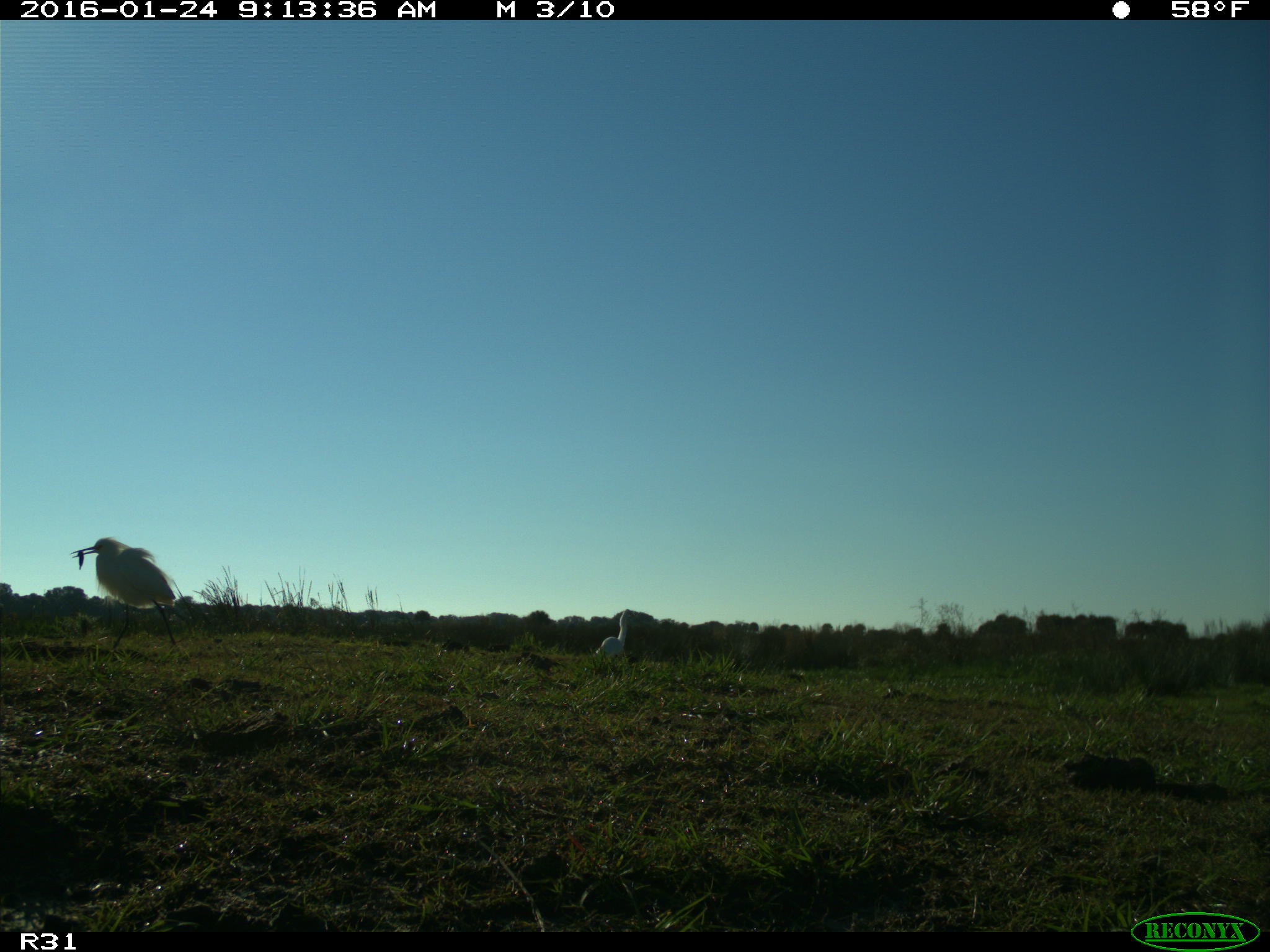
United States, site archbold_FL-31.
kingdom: Animalia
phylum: Chordata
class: Aves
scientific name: Aves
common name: birds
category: unidentified bird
Unidentified bird (birds) (Aves).